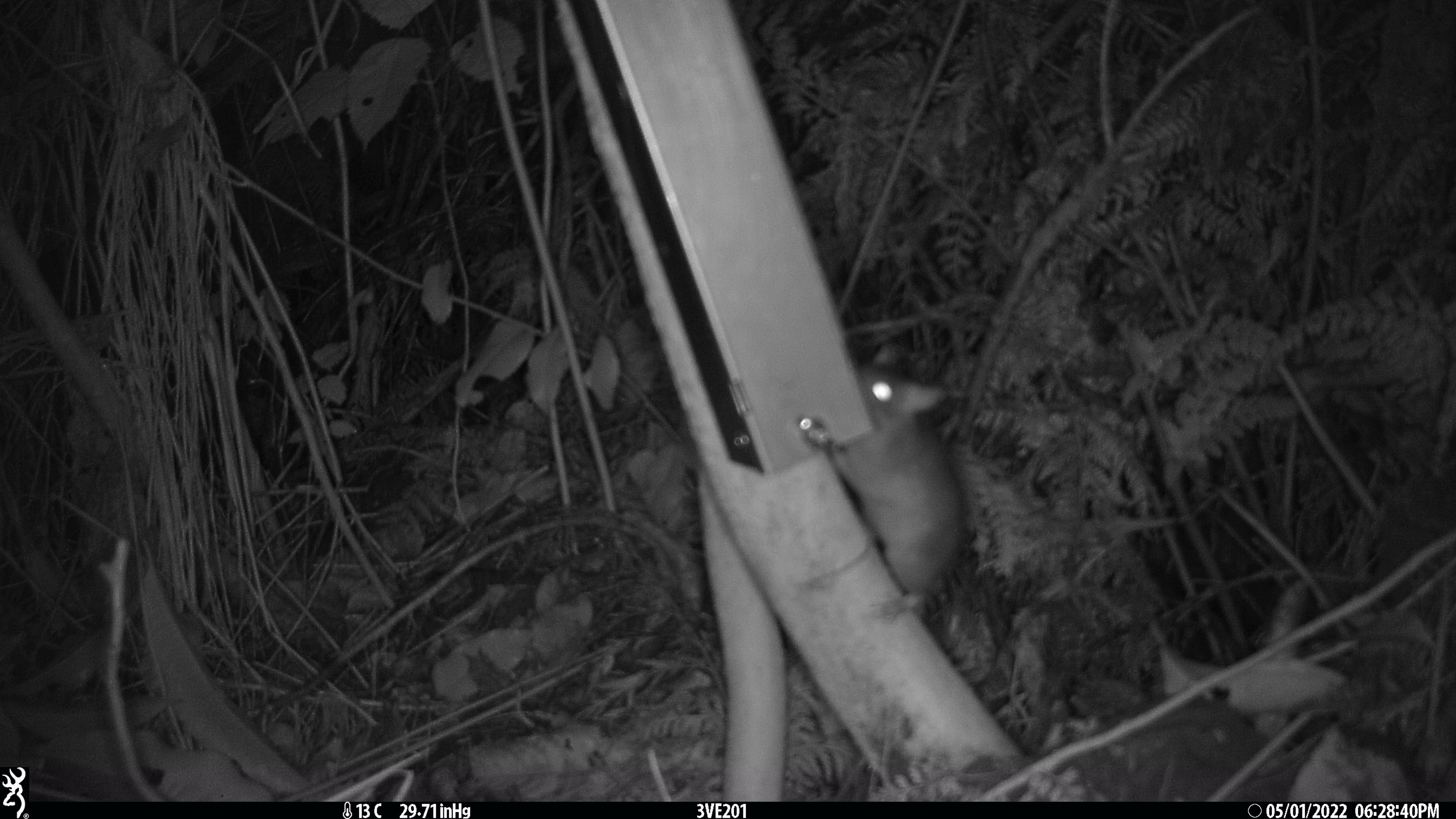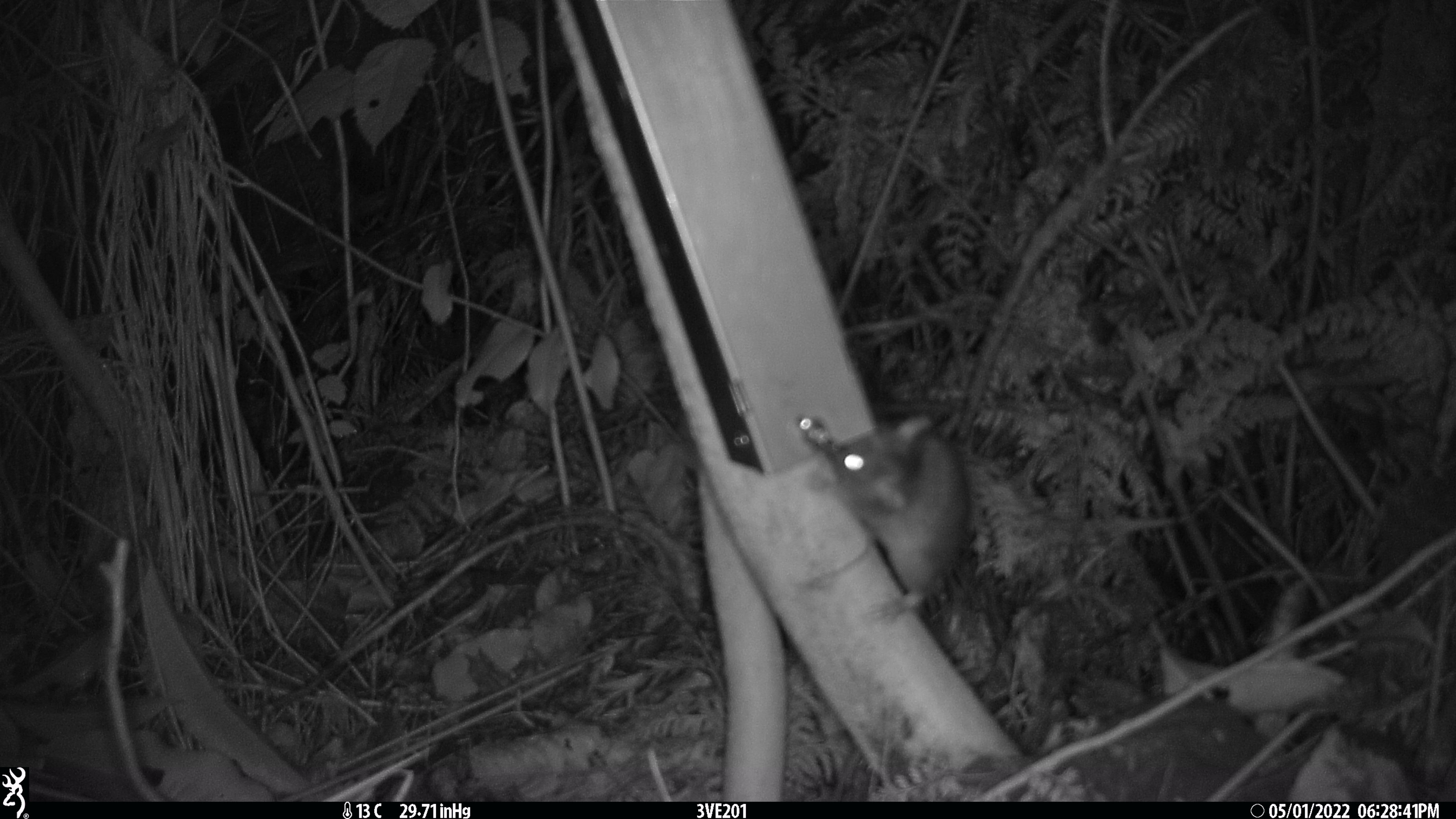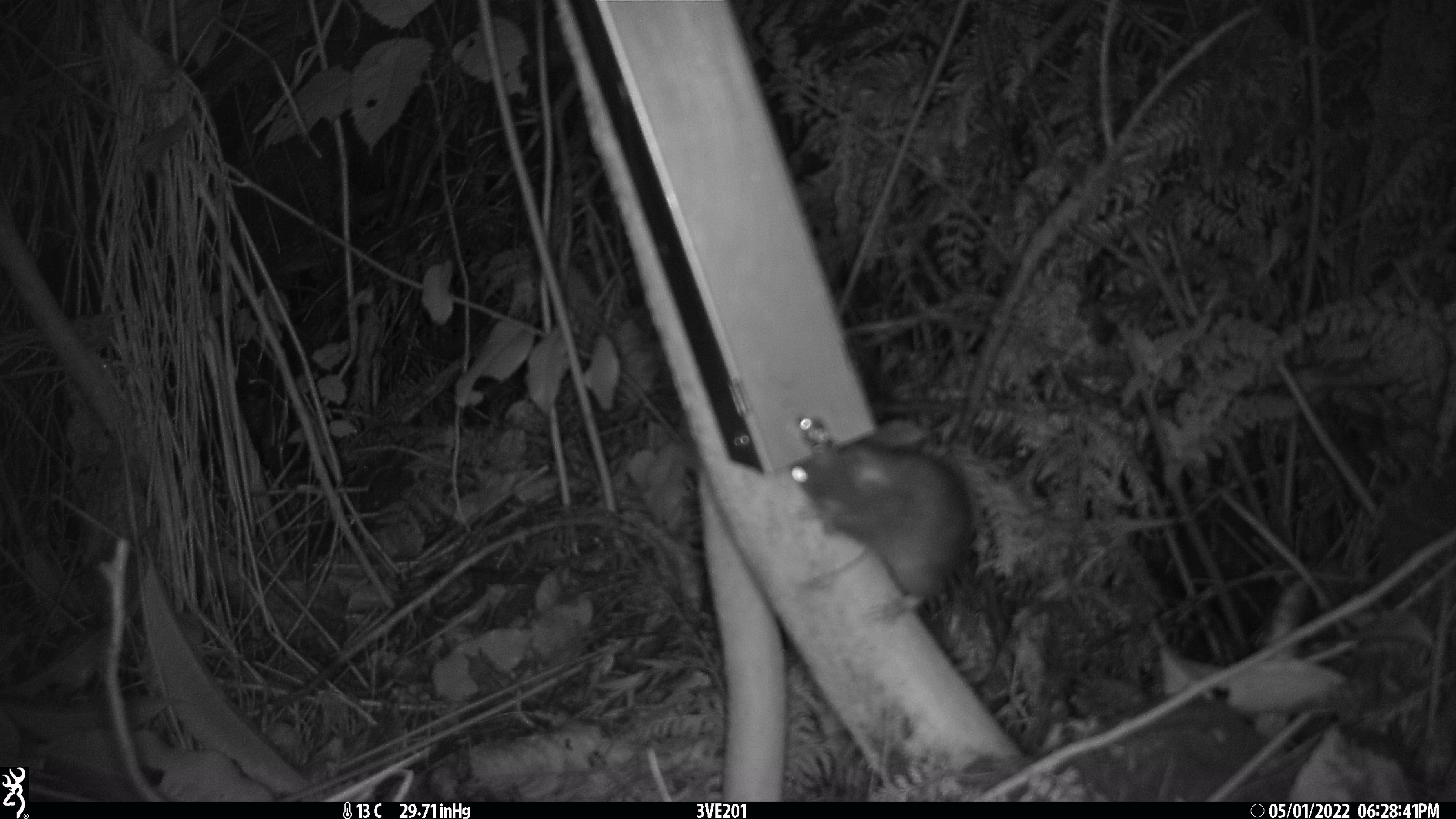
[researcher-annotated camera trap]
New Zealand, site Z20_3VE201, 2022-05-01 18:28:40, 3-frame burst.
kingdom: Animalia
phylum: Chordata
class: Mammalia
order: Rodentia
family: Muridae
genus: Rattus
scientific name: Rattus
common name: rat